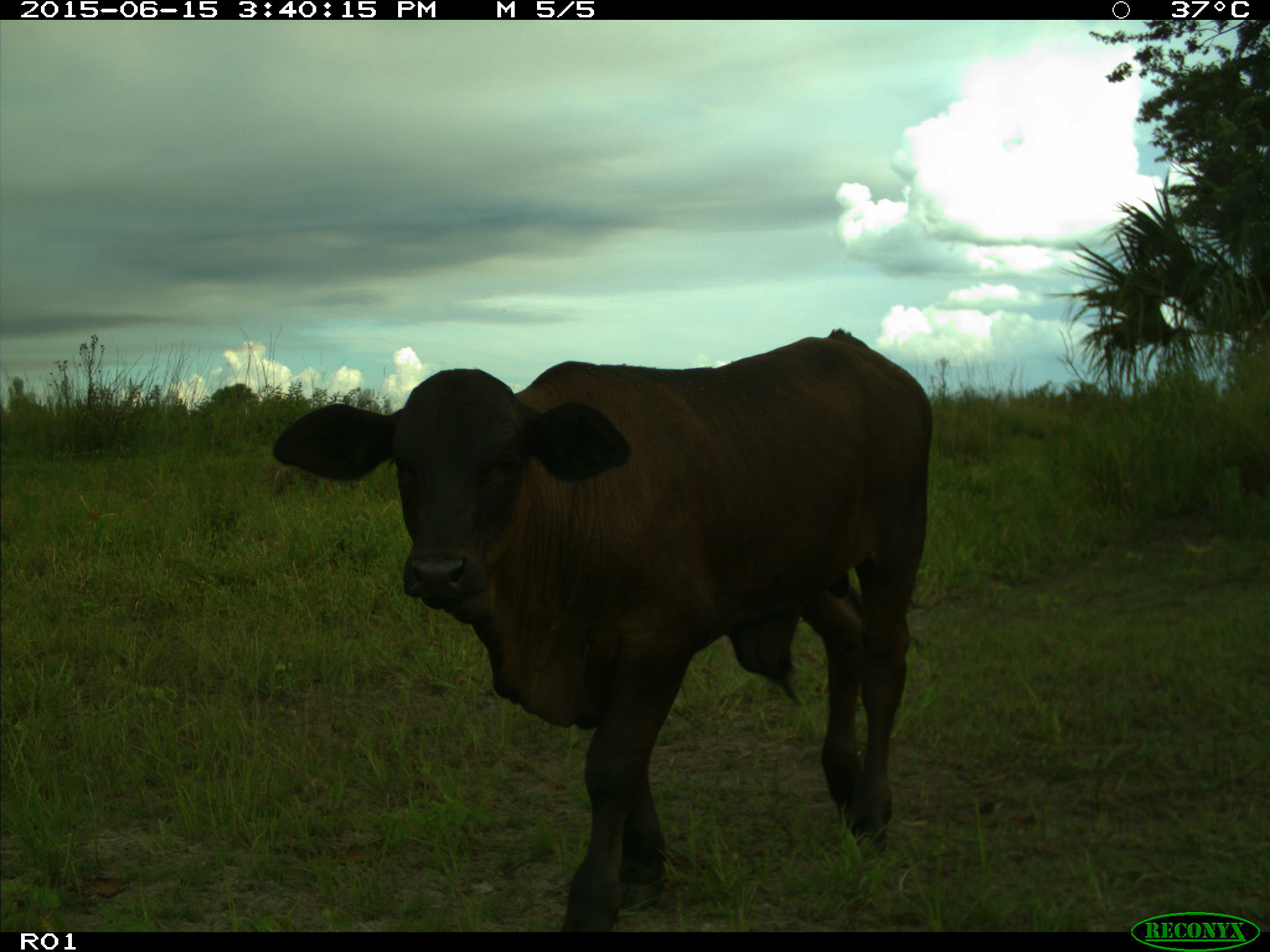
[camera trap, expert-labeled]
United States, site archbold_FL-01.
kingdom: Animalia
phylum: Chordata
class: Mammalia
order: Artiodactyla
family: Bovidae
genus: Bos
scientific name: Bos taurus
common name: domestic cow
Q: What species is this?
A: Bos taurus (domestic cow).